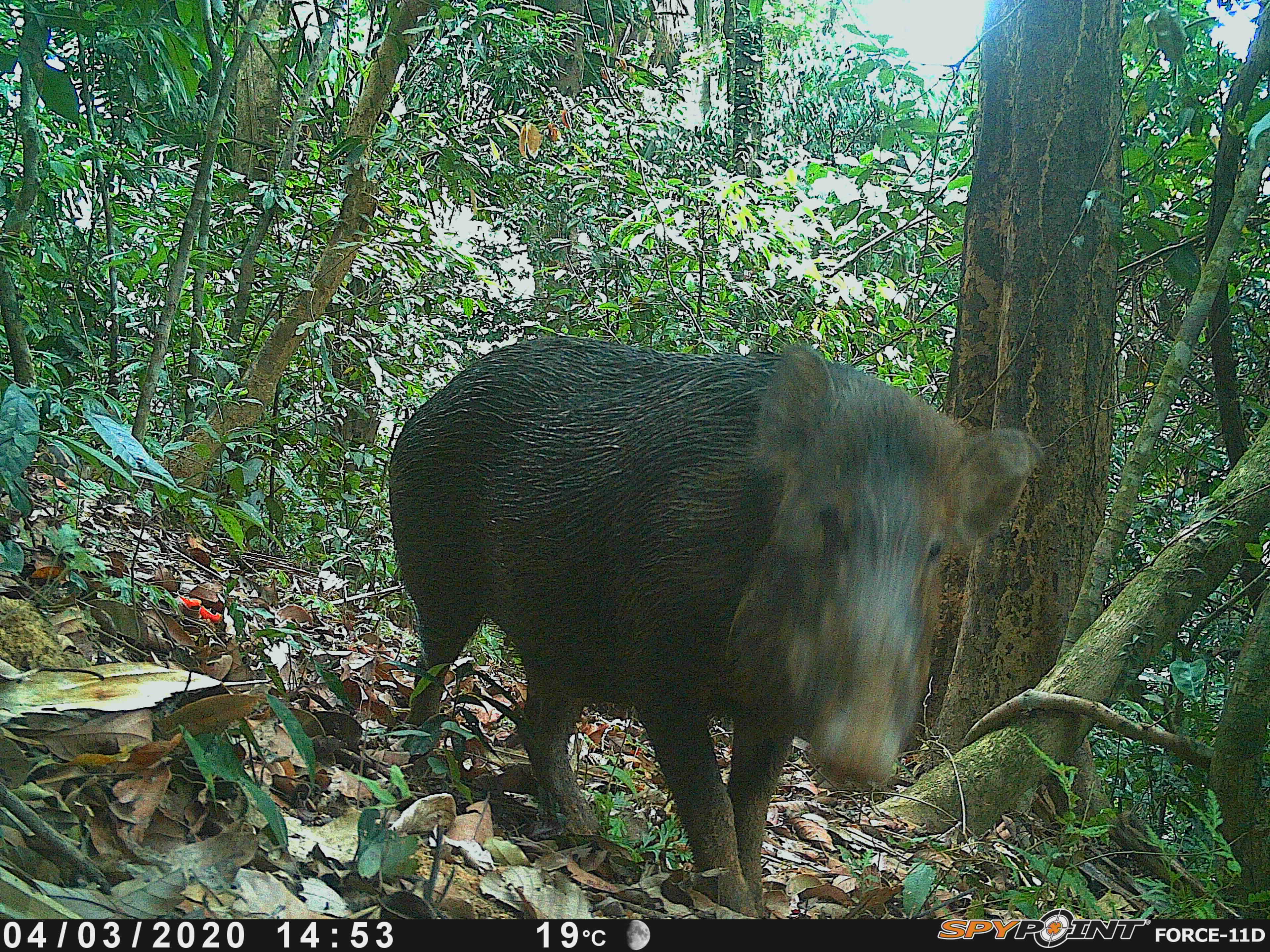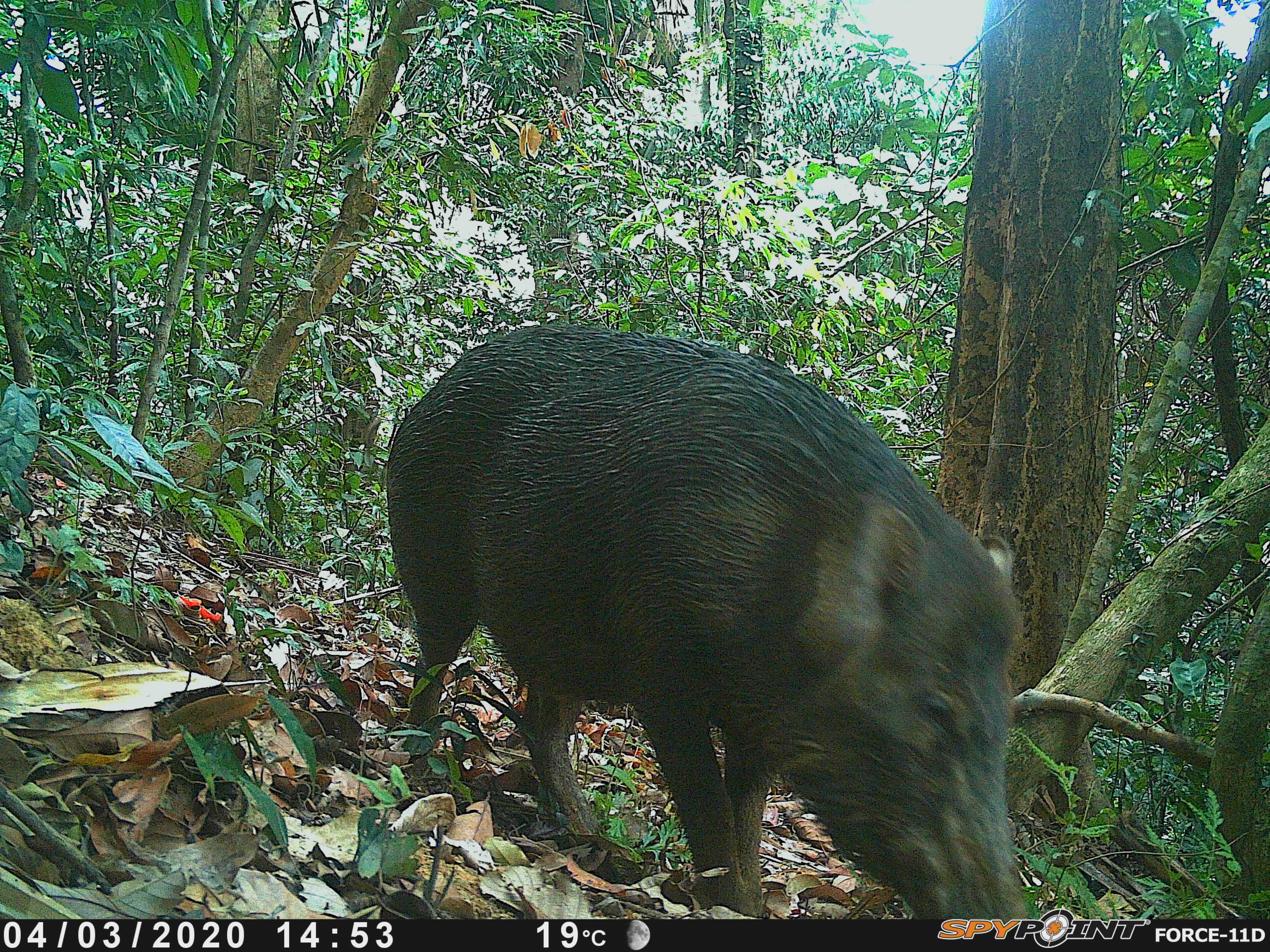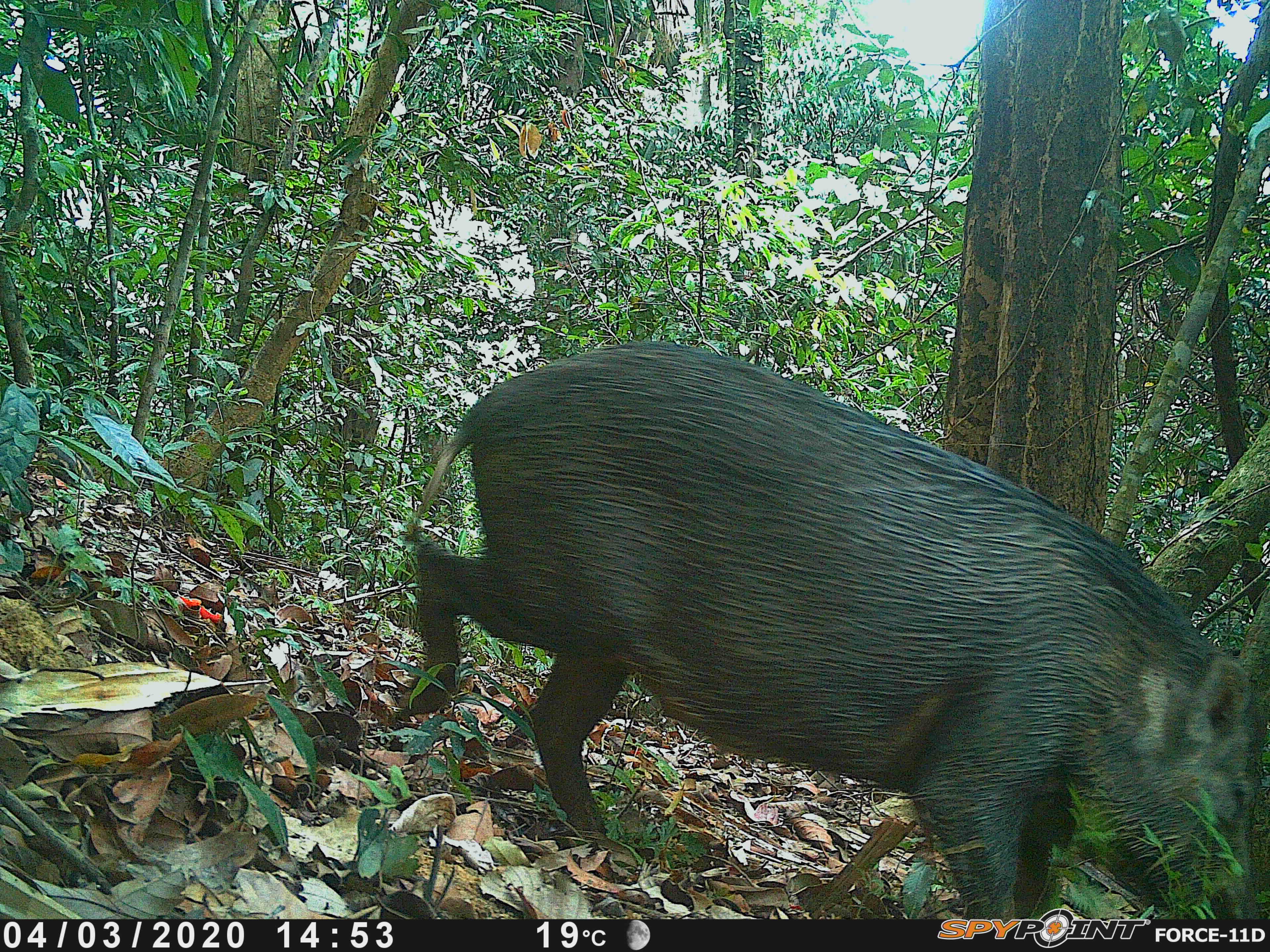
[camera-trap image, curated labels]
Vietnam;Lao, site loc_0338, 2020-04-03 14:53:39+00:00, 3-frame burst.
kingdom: Animalia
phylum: Chordata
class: Mammalia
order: Artiodactyla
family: Suidae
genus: Sus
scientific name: Sus scrofa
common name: eurasian wild pig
Eurasian wild pig (Sus scrofa). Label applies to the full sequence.